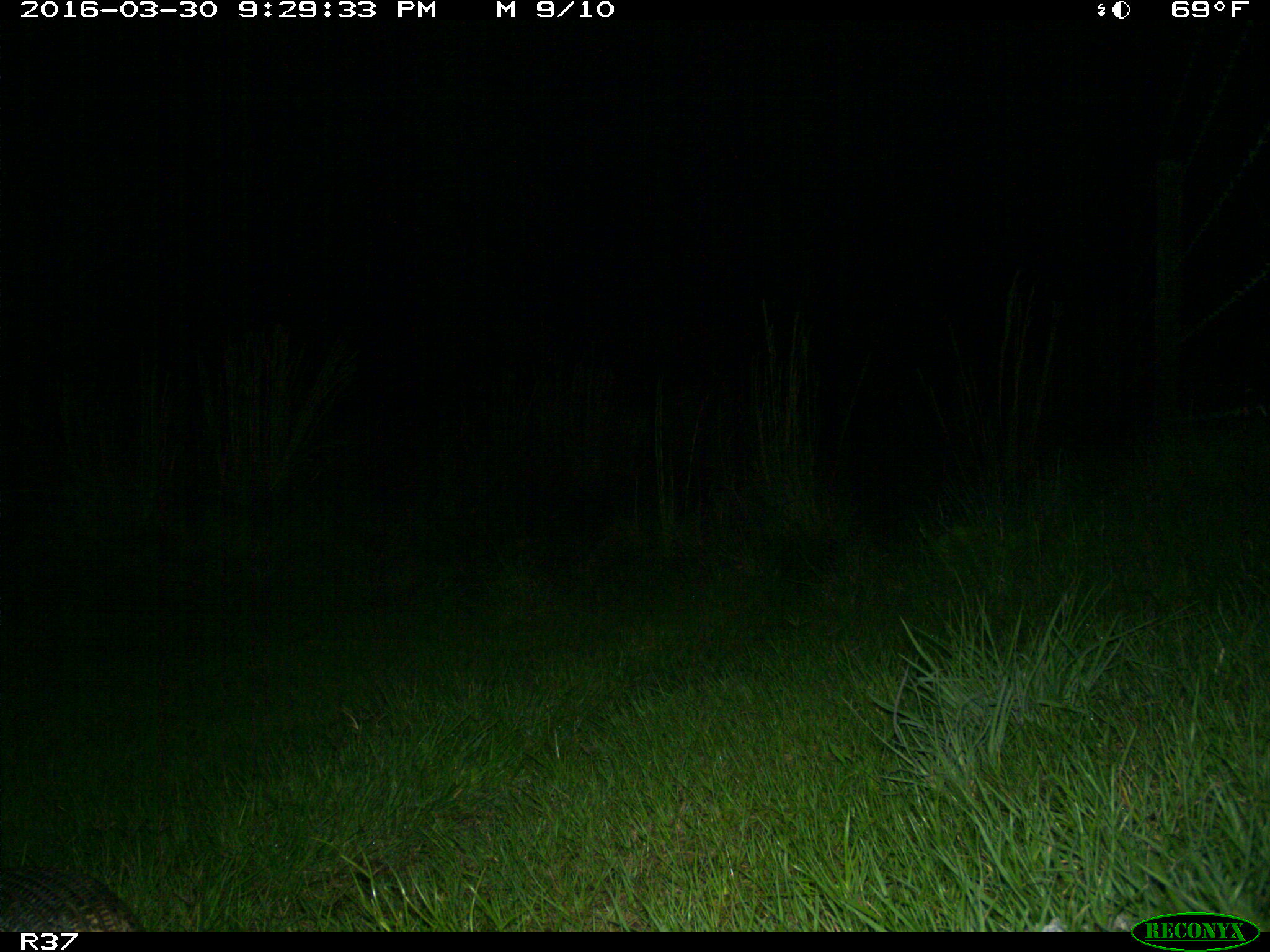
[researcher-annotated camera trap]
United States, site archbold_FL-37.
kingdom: Animalia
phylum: Chordata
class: Mammalia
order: Cingulata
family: Dasypodidae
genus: Dasypus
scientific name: Dasypus novemcinctus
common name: nine-banded armadillo